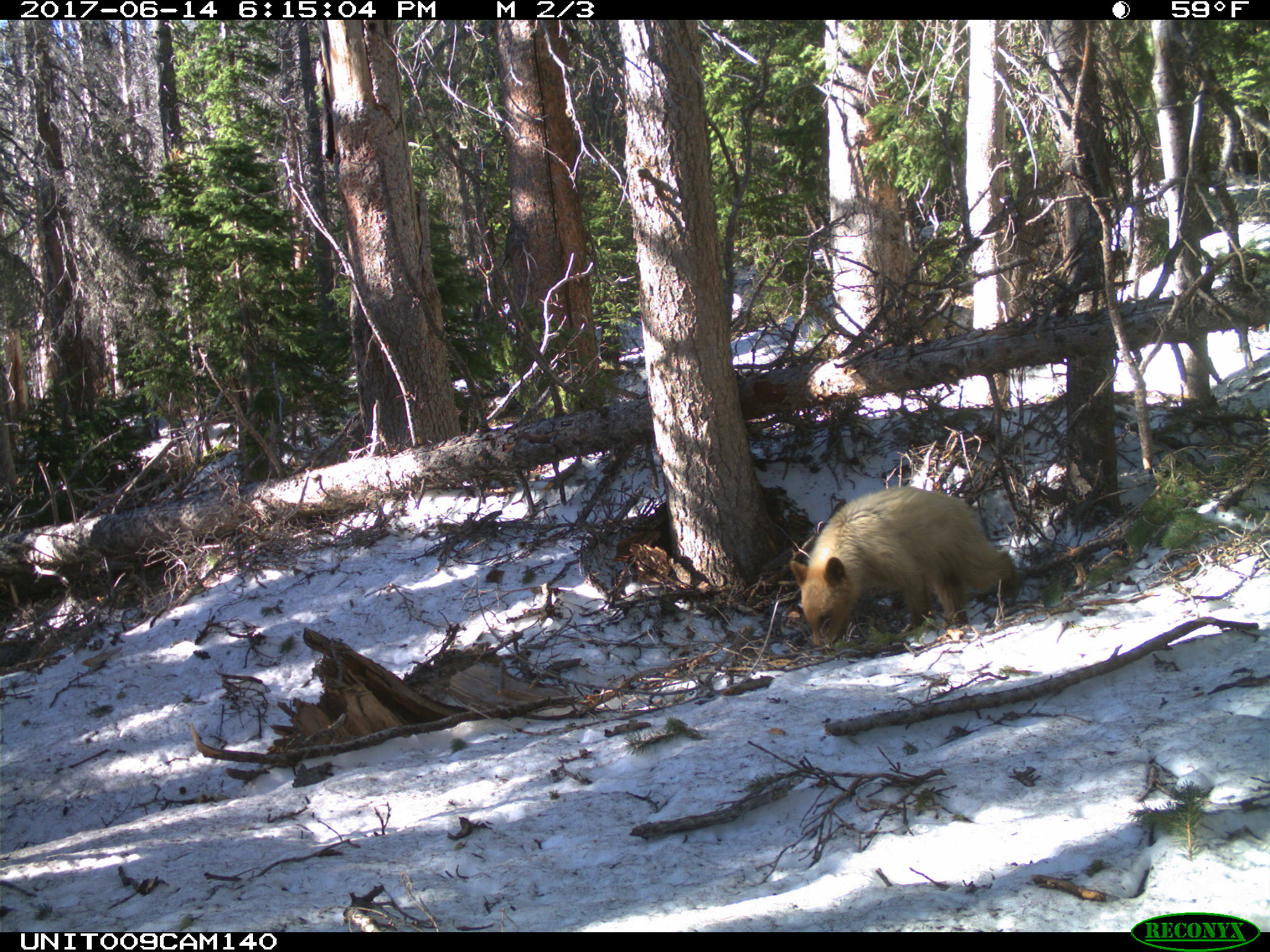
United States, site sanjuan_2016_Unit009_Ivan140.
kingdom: Animalia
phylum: Chordata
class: Mammalia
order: Carnivora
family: Ursidae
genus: Ursus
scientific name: Ursus americanus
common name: american black bear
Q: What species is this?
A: Ursus americanus (american black bear).